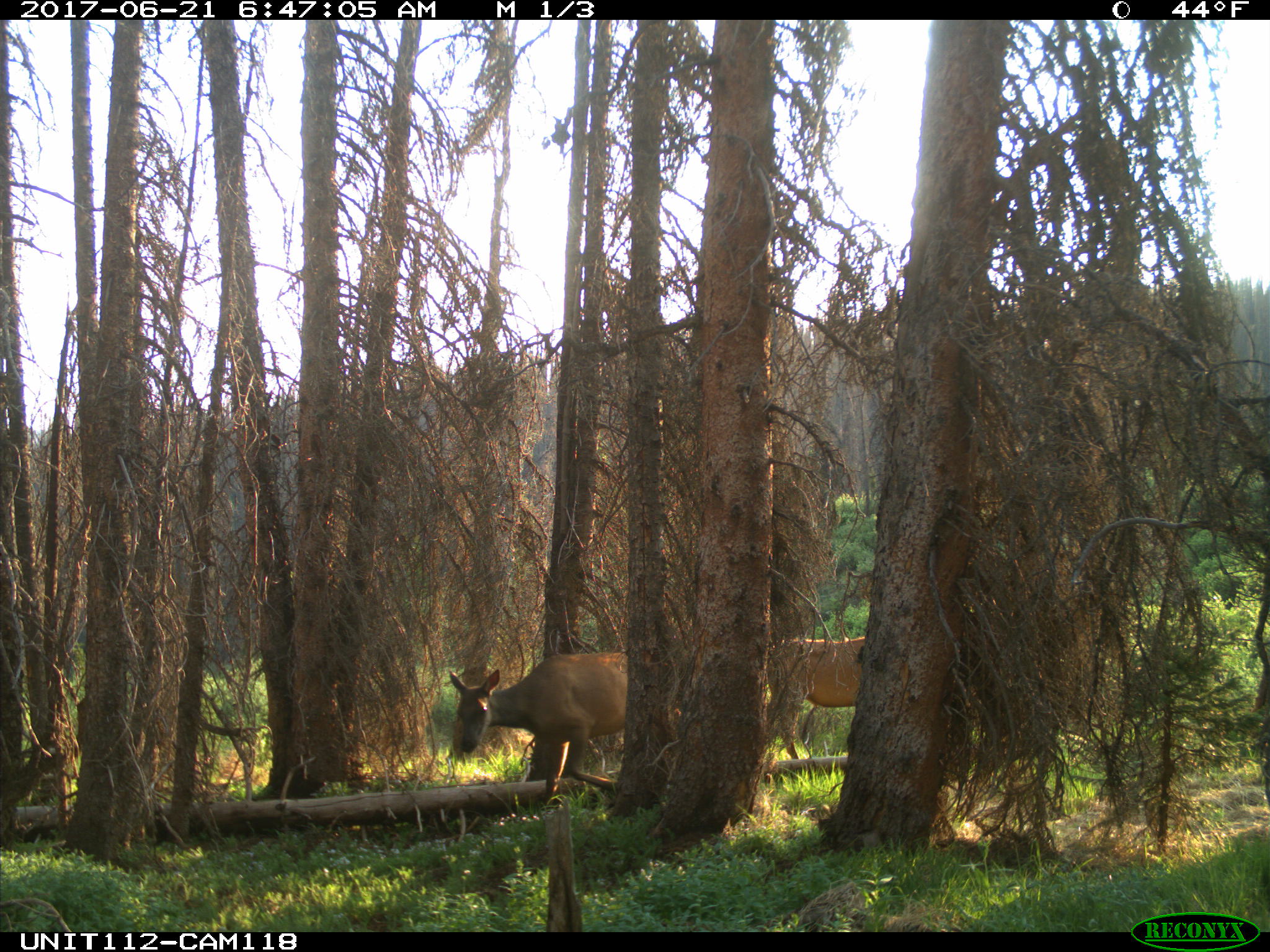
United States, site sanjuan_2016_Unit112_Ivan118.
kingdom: Animalia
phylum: Chordata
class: Mammalia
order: Artiodactyla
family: Cervidae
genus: Cervus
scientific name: Cervus elaphus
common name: red deer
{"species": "Cervus elaphus (red deer)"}